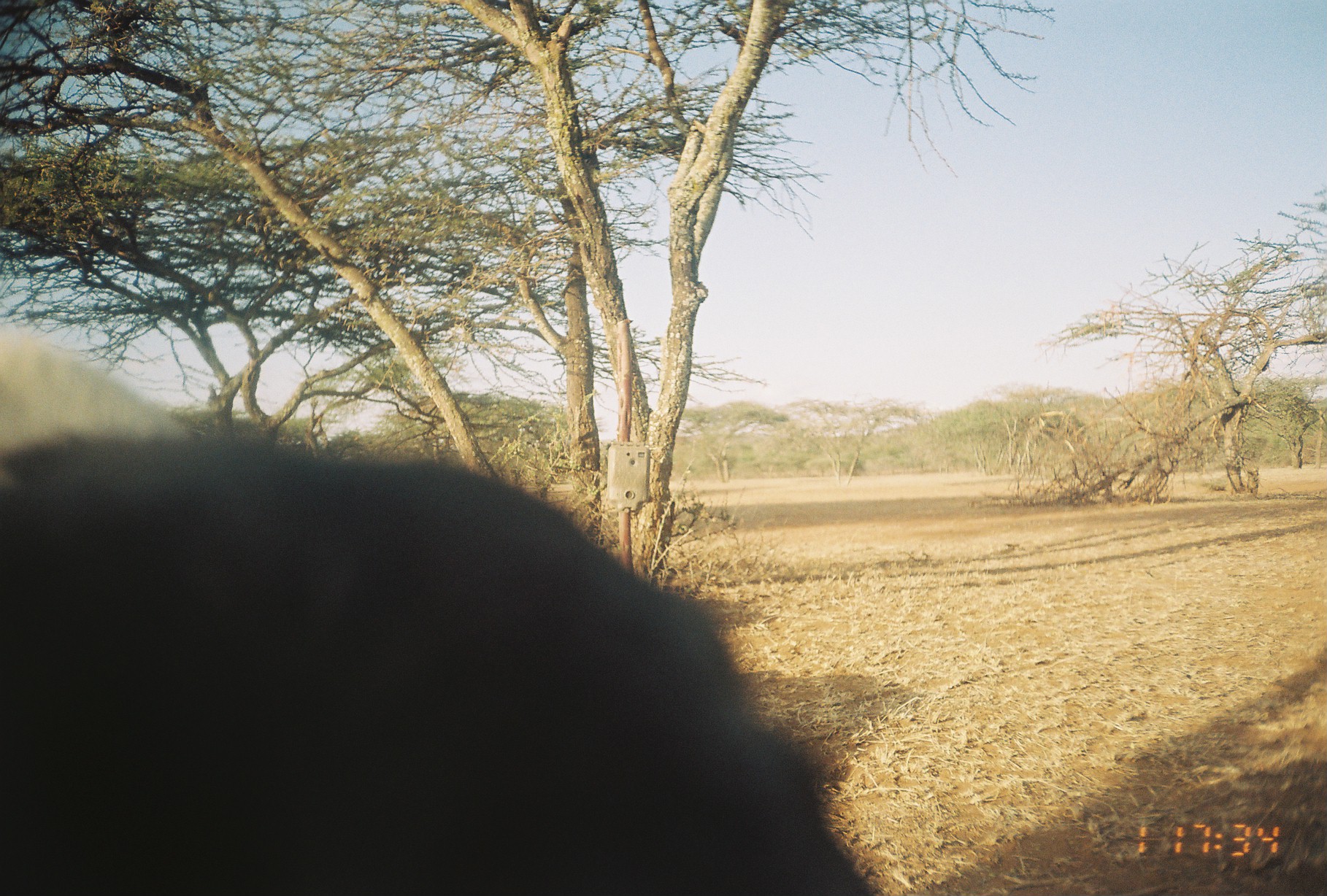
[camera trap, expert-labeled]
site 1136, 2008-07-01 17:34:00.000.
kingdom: Animalia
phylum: Chordata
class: Mammalia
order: Artiodactyla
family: Bovidae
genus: Capra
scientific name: Capra aegagrus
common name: wild goat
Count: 1.